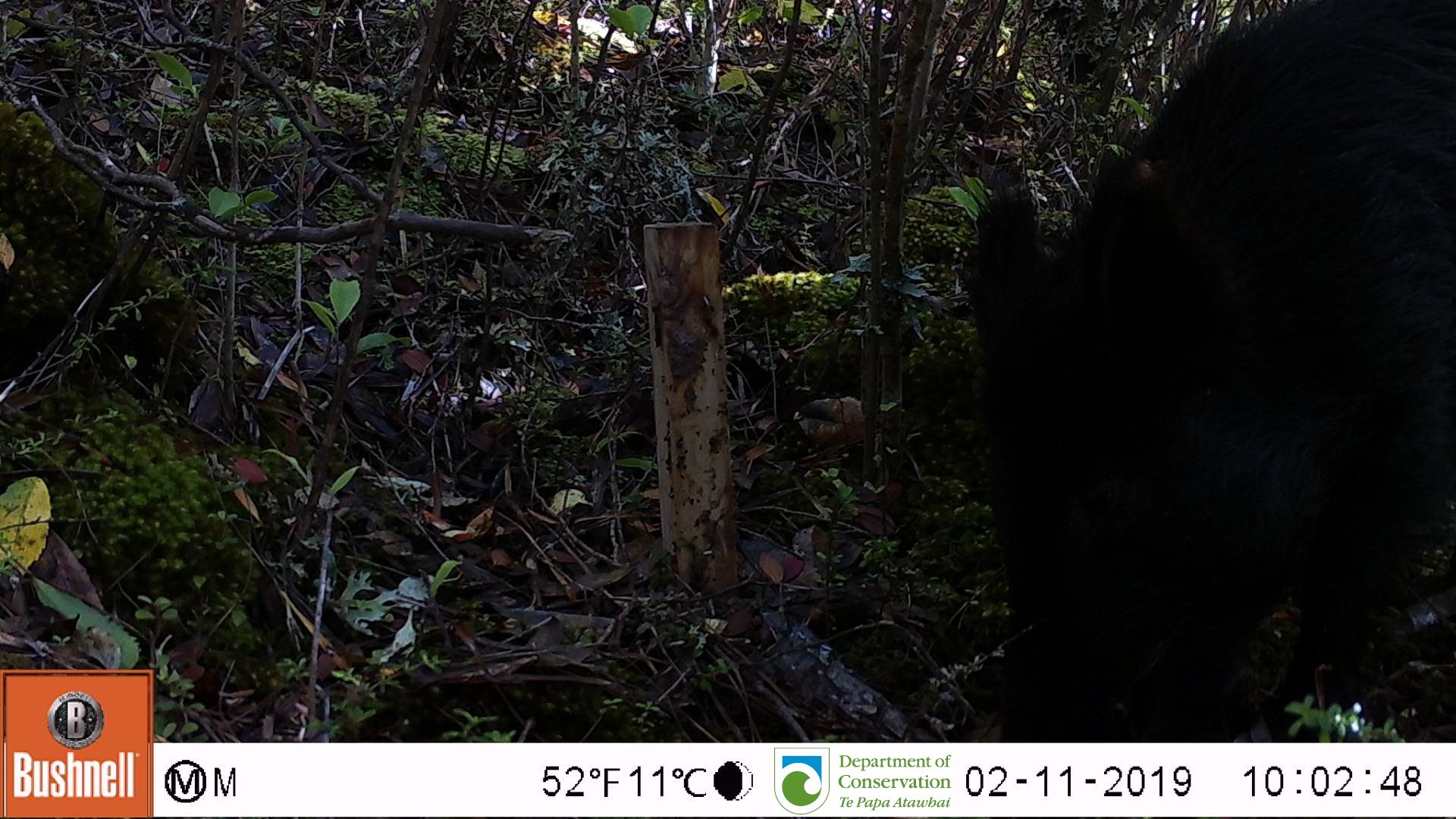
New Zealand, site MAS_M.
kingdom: Animalia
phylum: Chordata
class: Mammalia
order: Artiodactyla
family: Suidae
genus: Sus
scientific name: Sus scrofa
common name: pig